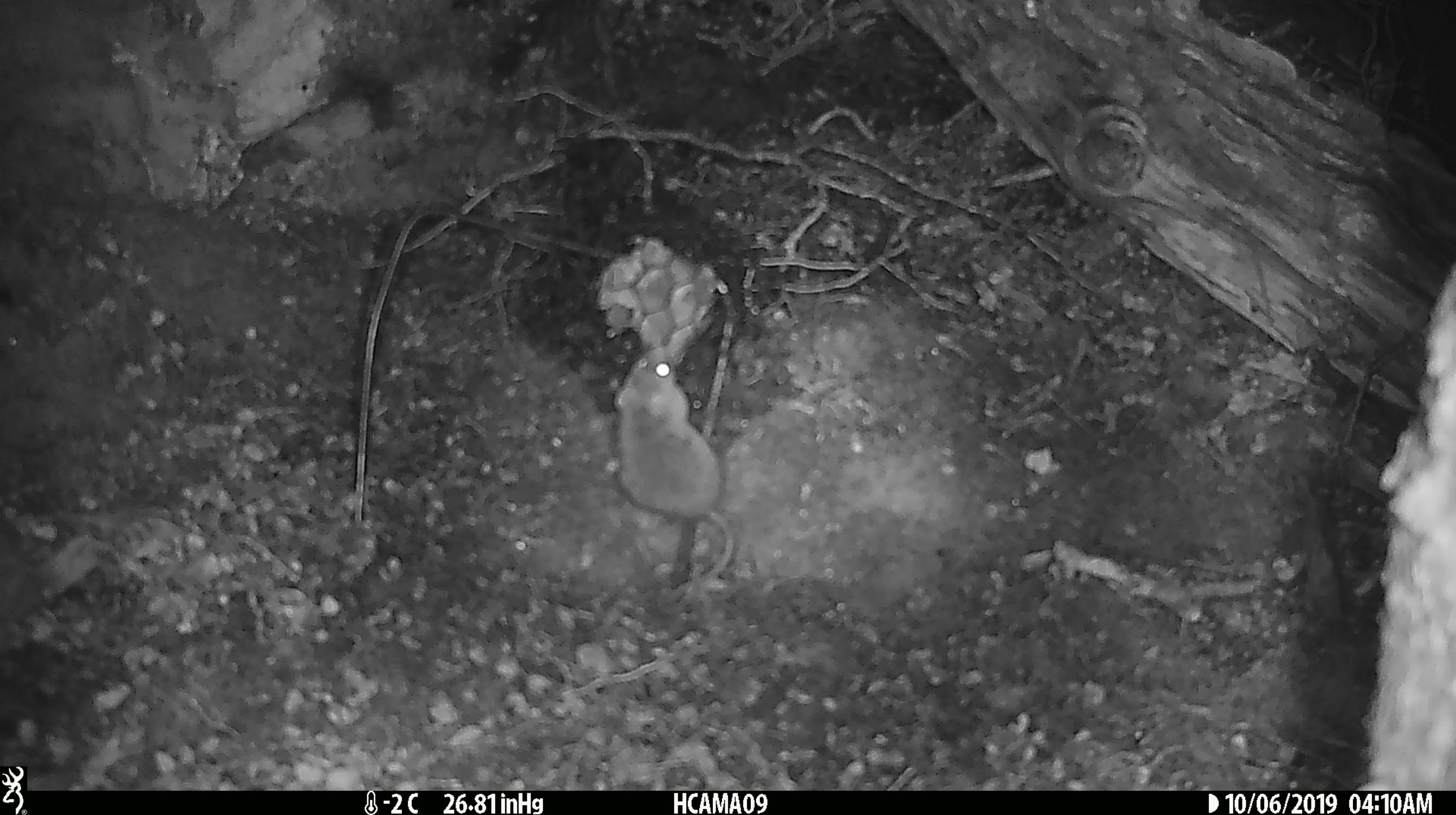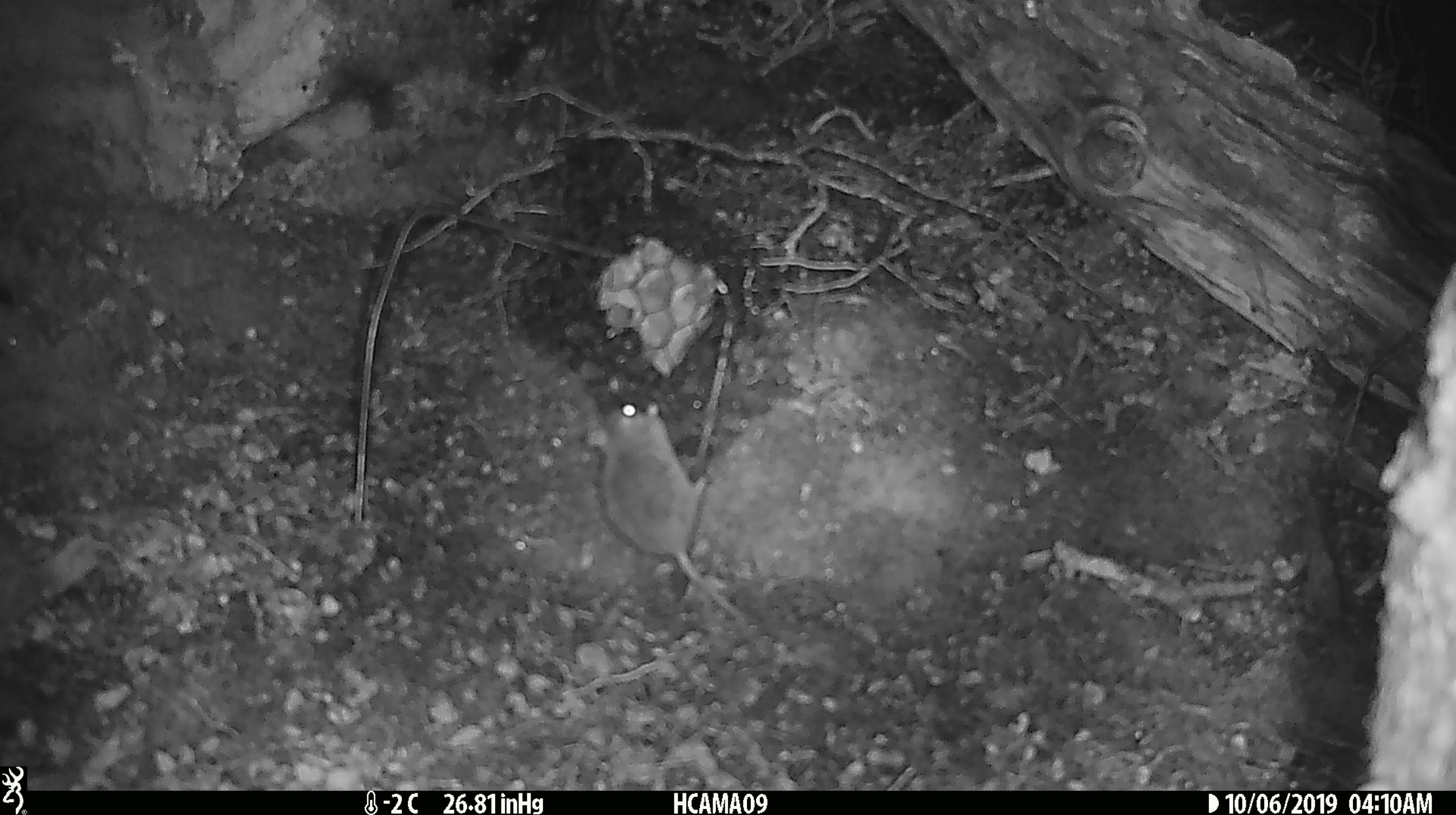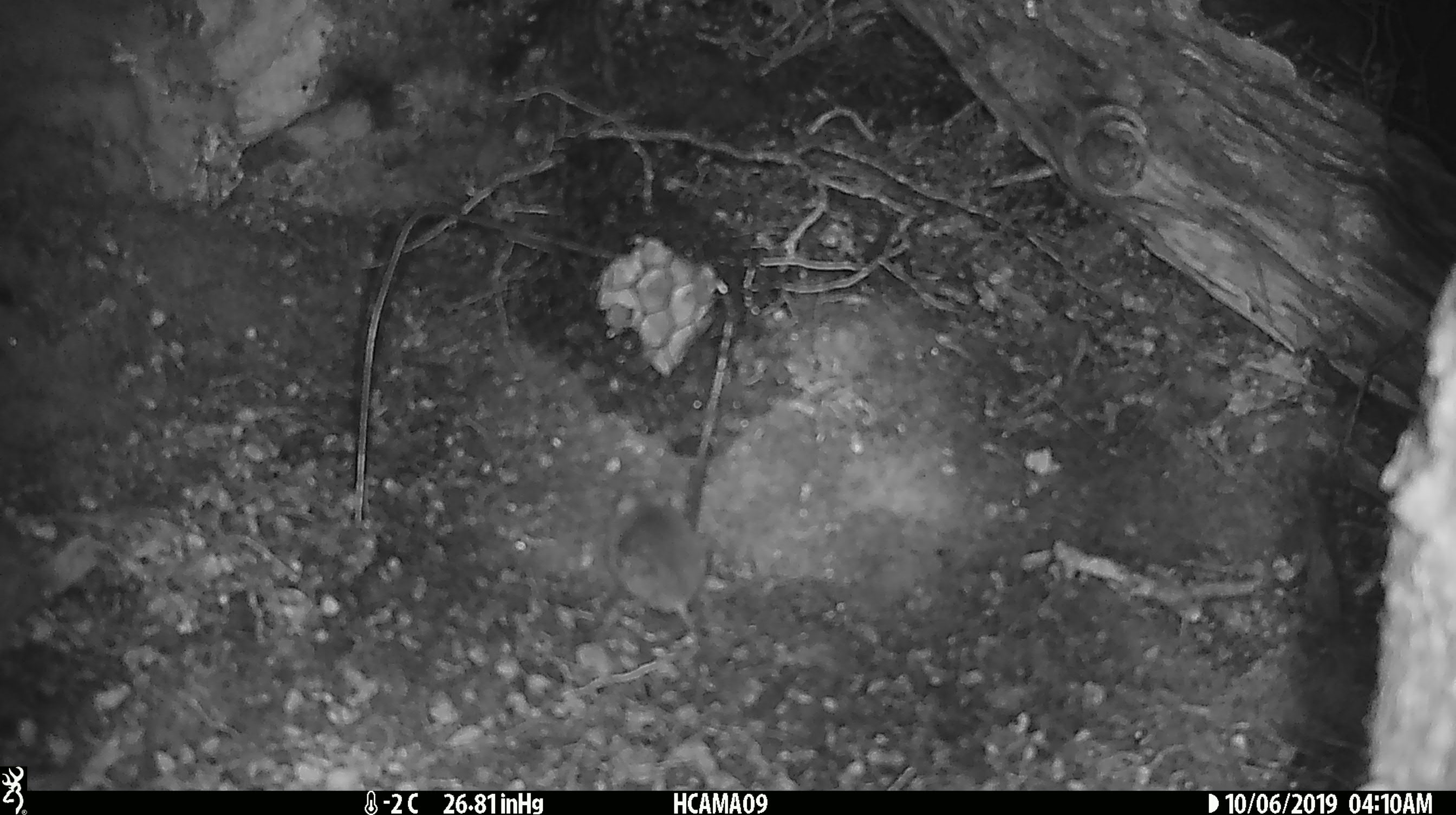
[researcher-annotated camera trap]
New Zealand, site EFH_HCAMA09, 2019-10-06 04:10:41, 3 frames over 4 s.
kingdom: Animalia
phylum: Chordata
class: Mammalia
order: Rodentia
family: Muridae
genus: Mus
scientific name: Mus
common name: mouse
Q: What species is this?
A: Mouse (Mus).